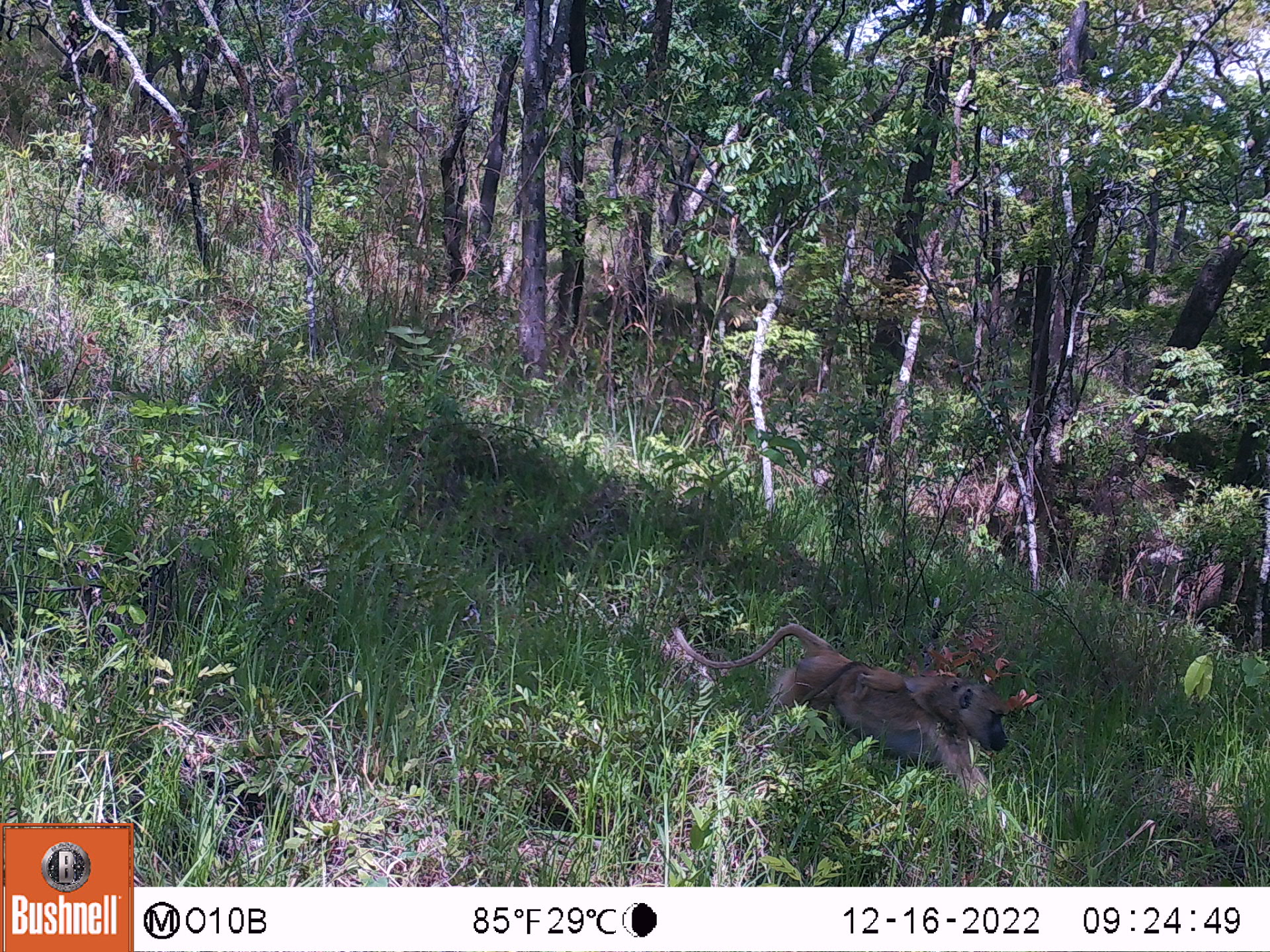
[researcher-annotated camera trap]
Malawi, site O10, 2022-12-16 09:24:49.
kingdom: Animalia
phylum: Chordata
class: Mammalia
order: Primates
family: Cercopithecidae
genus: Papio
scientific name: Papio cynocephalus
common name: yellow baboon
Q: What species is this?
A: Yellow baboon (Papio cynocephalus).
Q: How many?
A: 2.